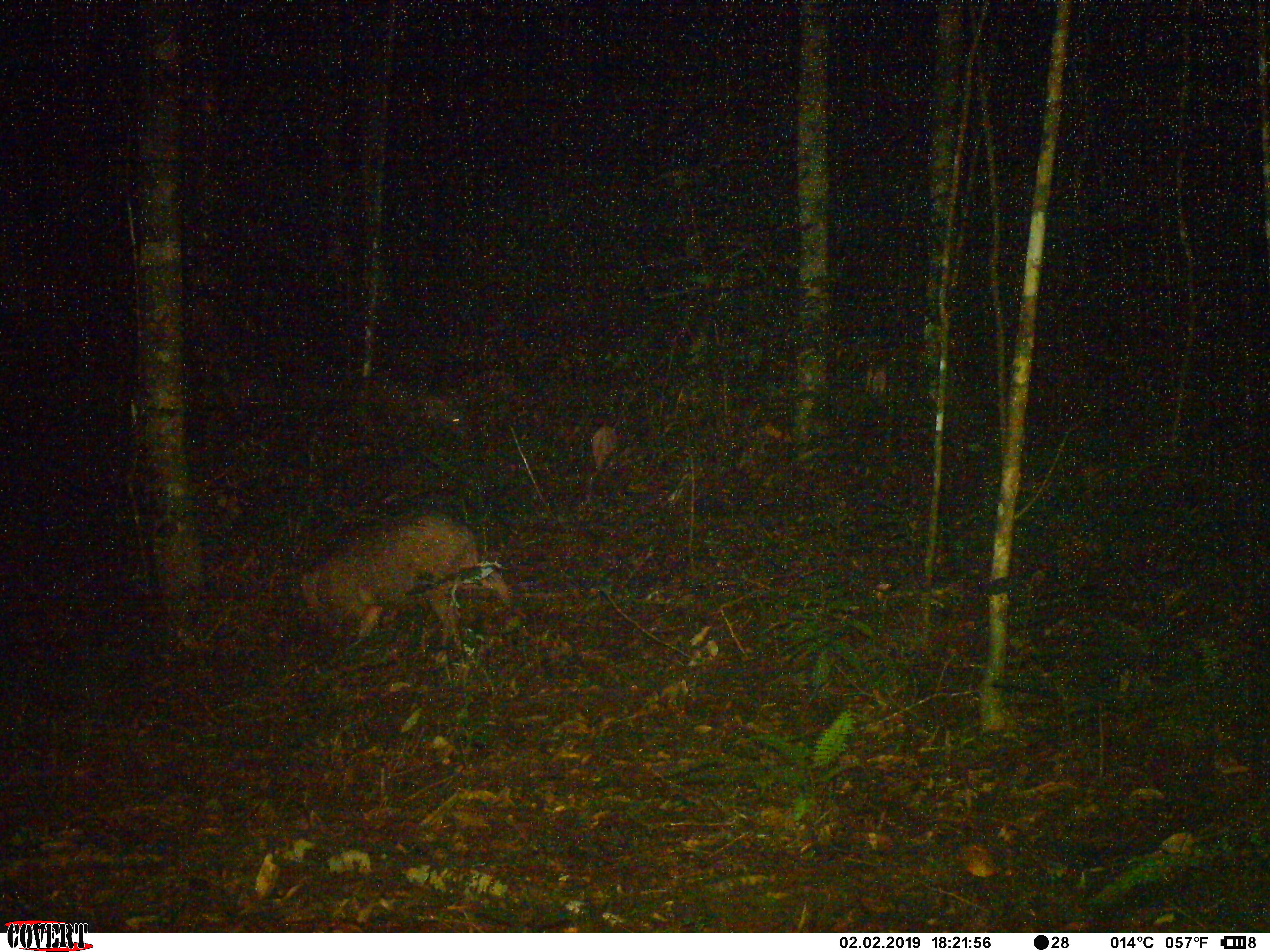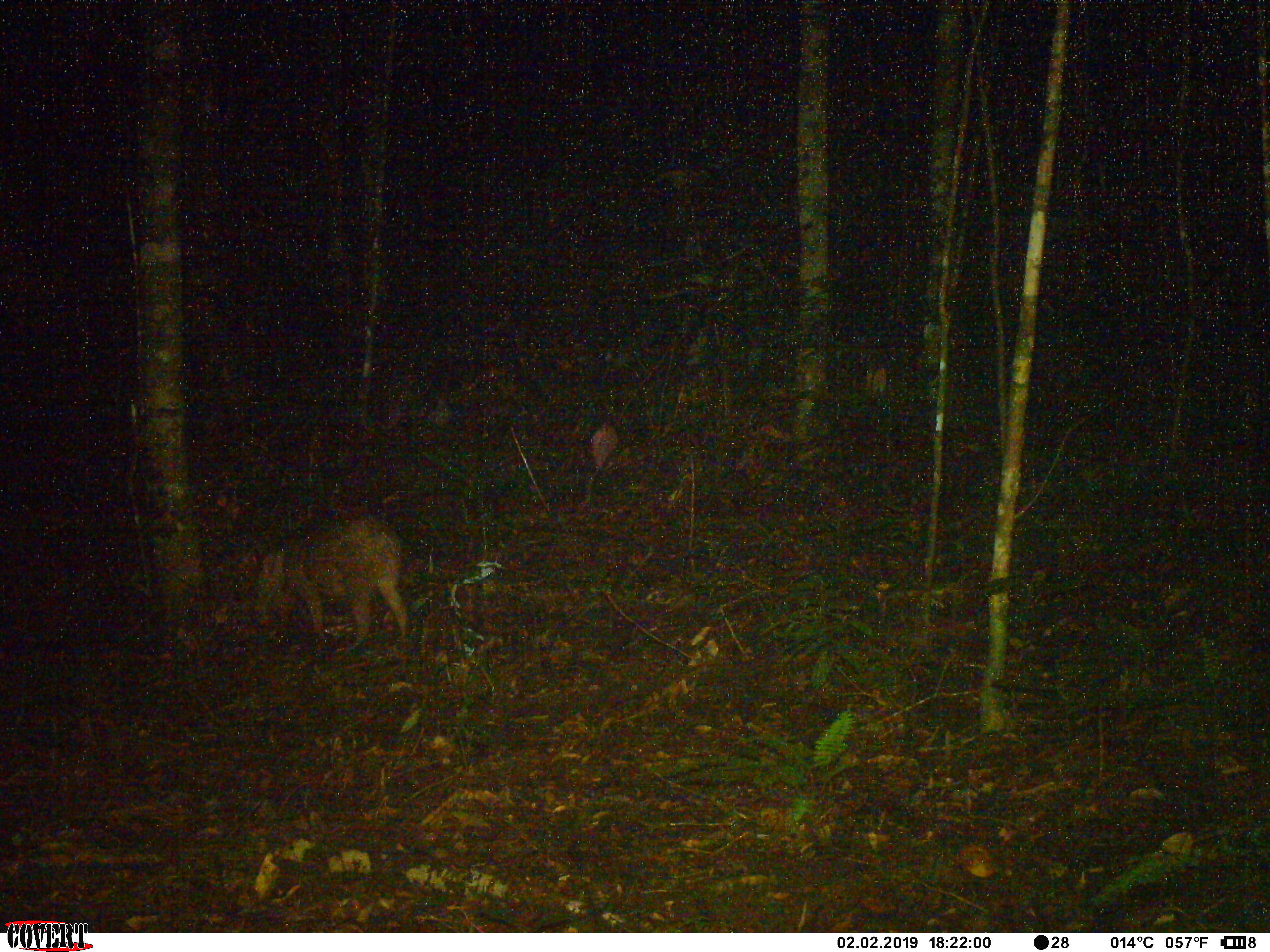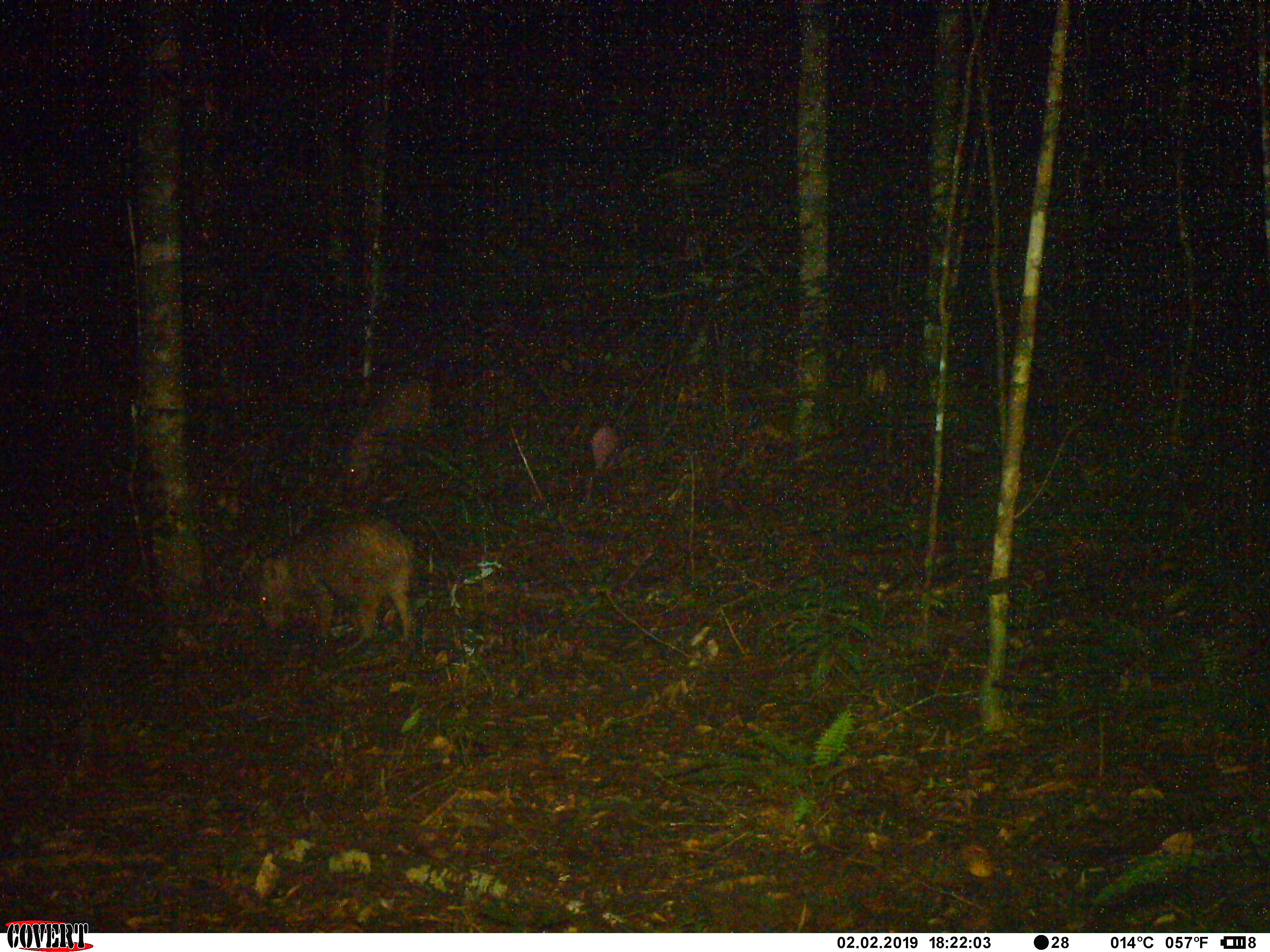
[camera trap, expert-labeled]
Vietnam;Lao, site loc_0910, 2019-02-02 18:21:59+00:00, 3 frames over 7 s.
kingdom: Animalia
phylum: Chordata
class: Mammalia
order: Artiodactyla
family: Suidae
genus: Sus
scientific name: Sus scrofa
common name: eurasian wild pig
Eurasian wild pig (Sus scrofa). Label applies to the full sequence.